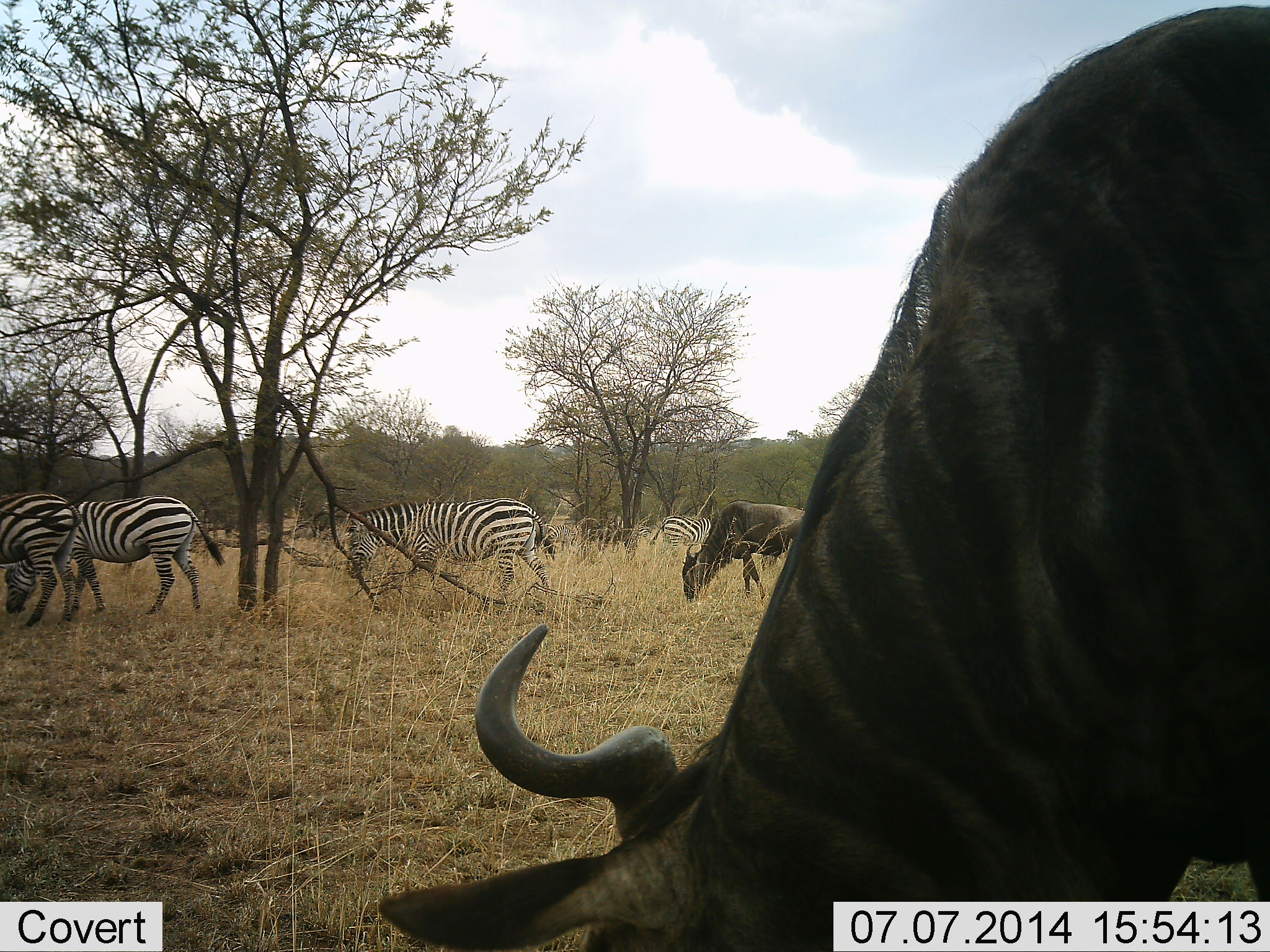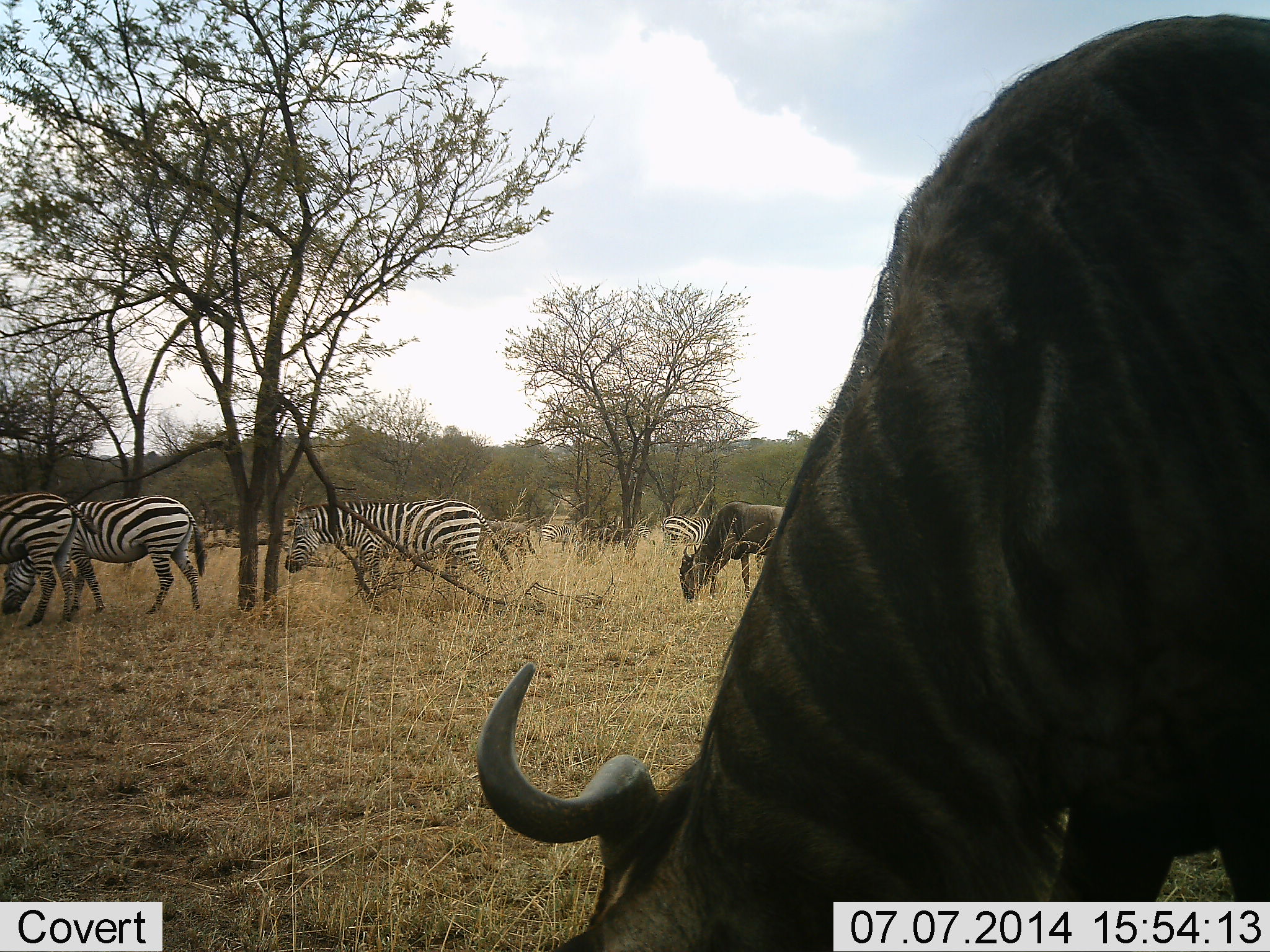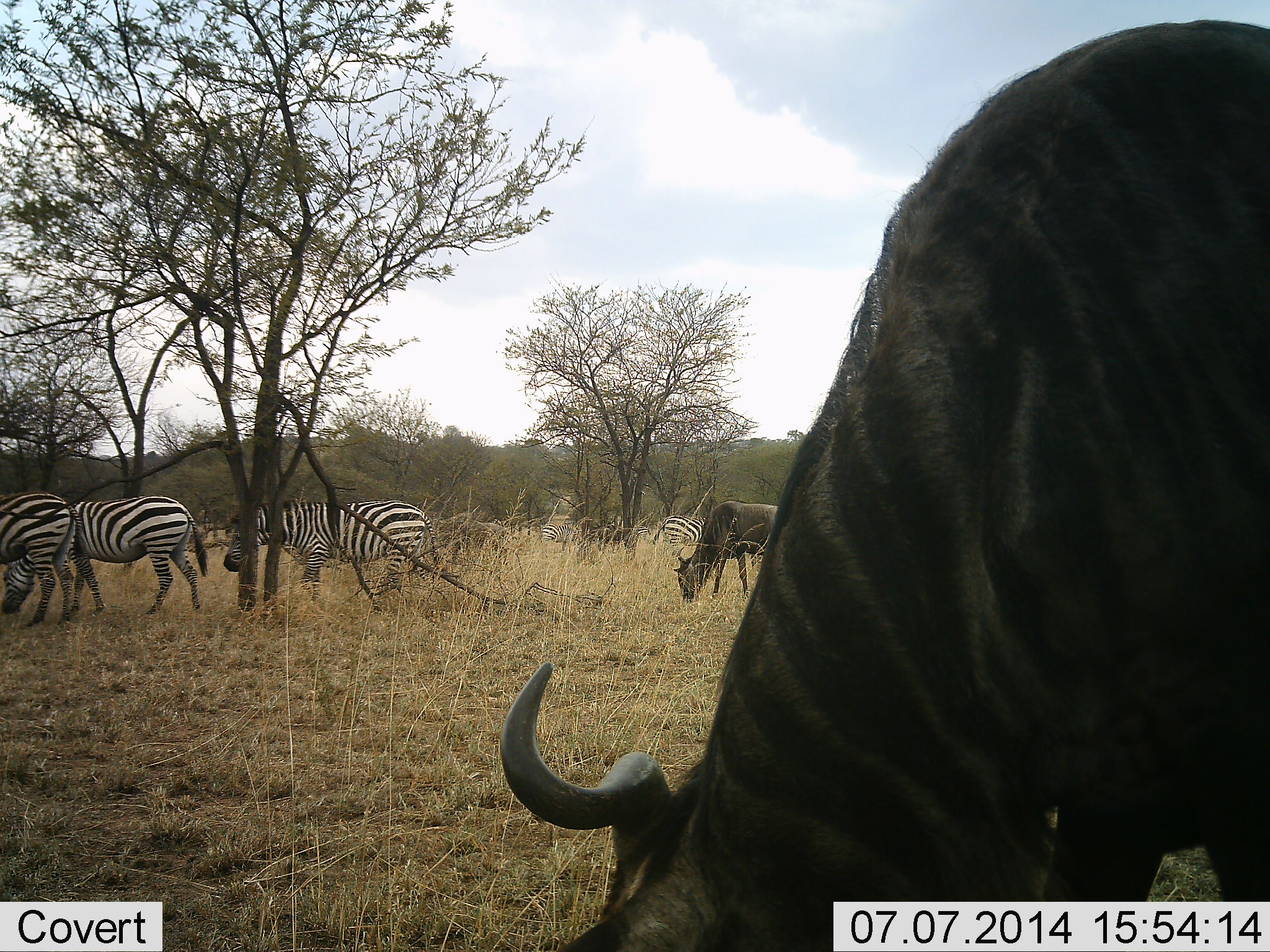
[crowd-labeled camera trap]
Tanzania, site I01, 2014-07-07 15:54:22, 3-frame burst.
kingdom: Animalia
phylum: Chordata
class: Mammalia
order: Artiodactyla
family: Bovidae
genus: Connochaetes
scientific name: Connochaetes taurinus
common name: blue wildebeest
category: wildebeest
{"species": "wildebeest (blue wildebeest) (Connochaetes taurinus)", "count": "2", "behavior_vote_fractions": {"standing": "20%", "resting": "0%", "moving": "30%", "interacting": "0%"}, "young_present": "0%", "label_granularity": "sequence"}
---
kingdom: Animalia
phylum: Chordata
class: Mammalia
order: Perissodactyla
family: Equidae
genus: Equus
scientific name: Equus quagga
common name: plains zebra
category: zebra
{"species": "zebra (plains zebra) (Equus quagga)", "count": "4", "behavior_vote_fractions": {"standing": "30%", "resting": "0%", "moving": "70%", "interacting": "0%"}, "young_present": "0%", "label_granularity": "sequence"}